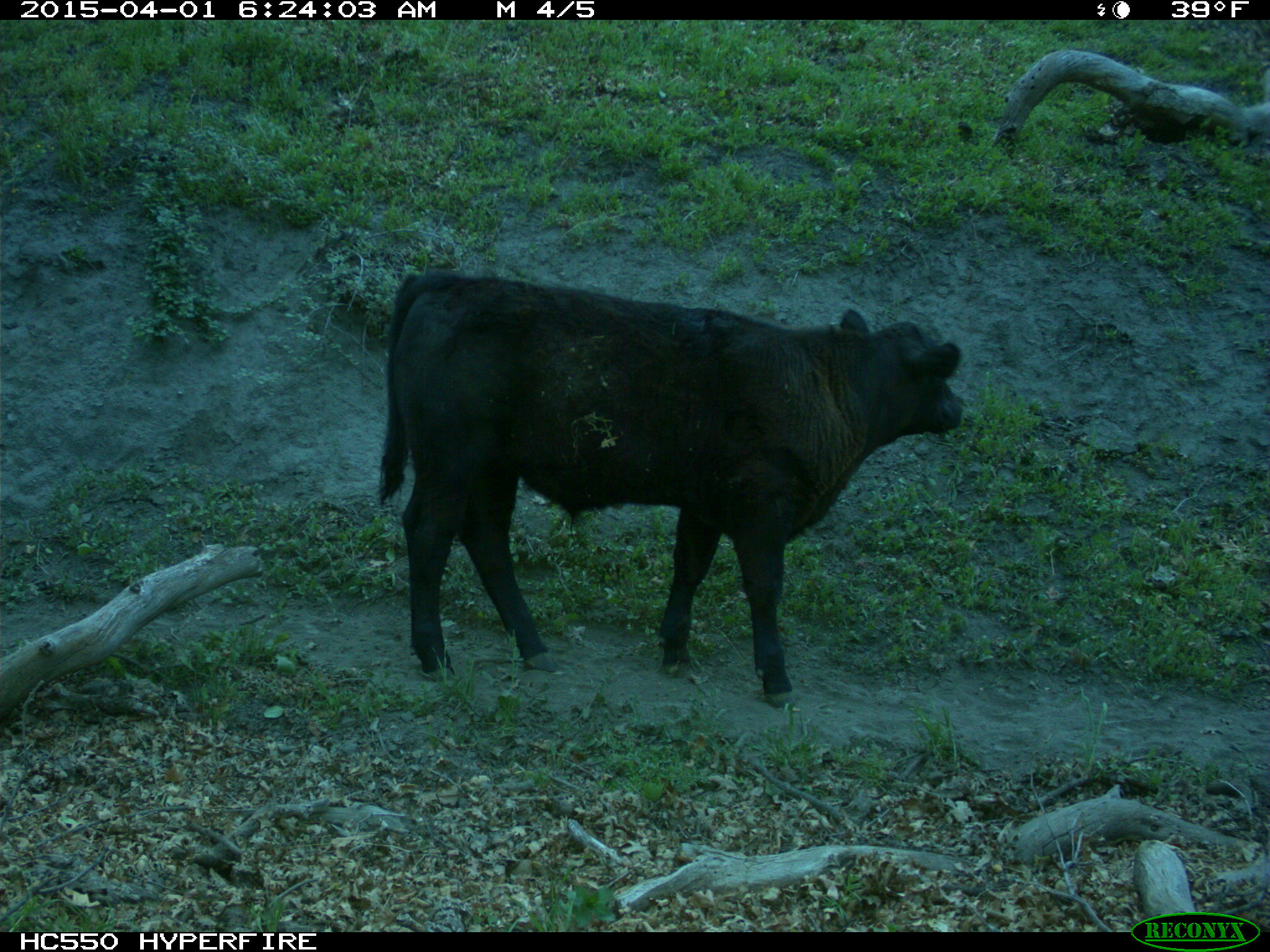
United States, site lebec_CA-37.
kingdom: Animalia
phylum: Chordata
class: Mammalia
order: Artiodactyla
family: Bovidae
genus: Bos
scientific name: Bos taurus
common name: domestic cow